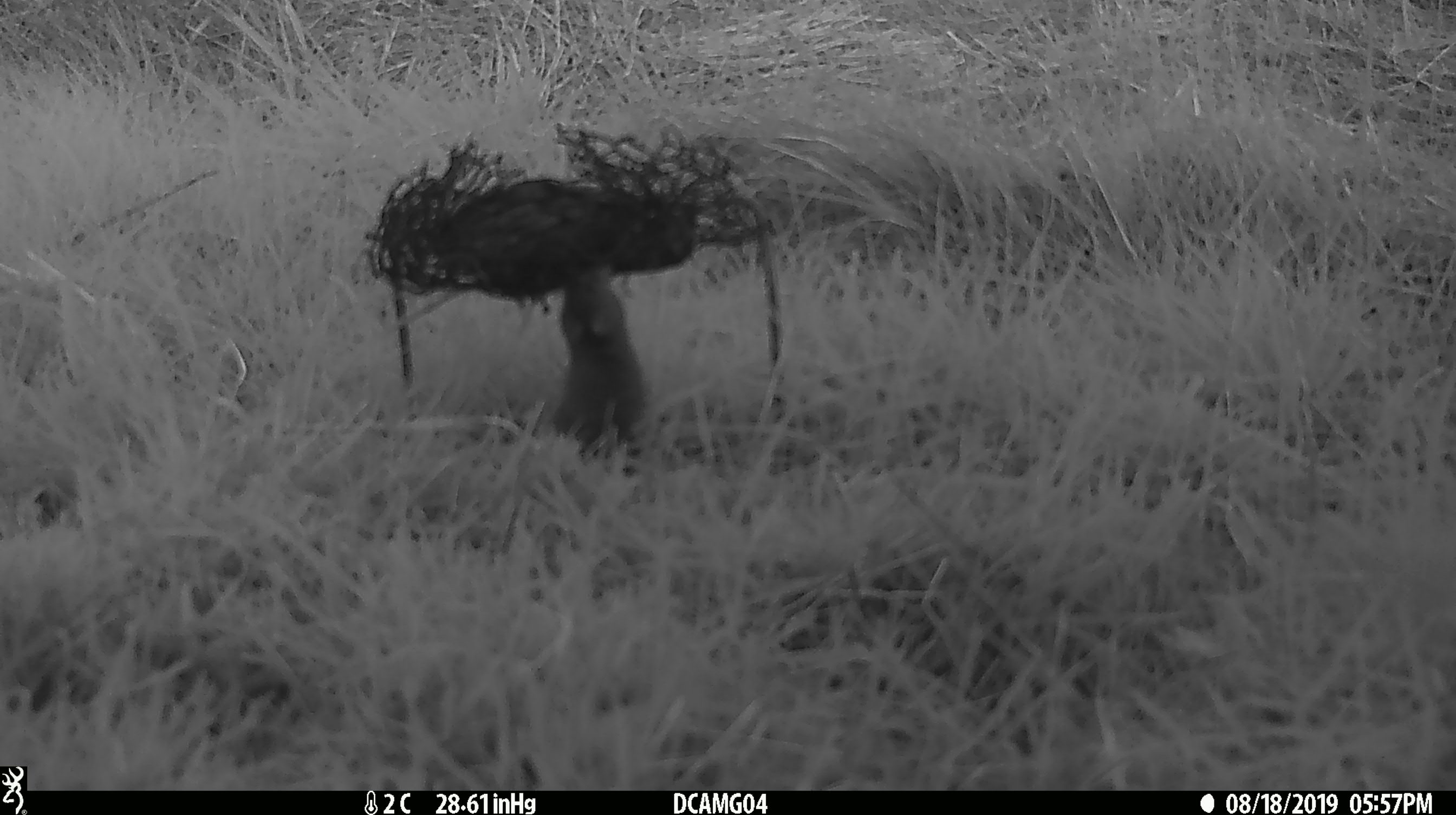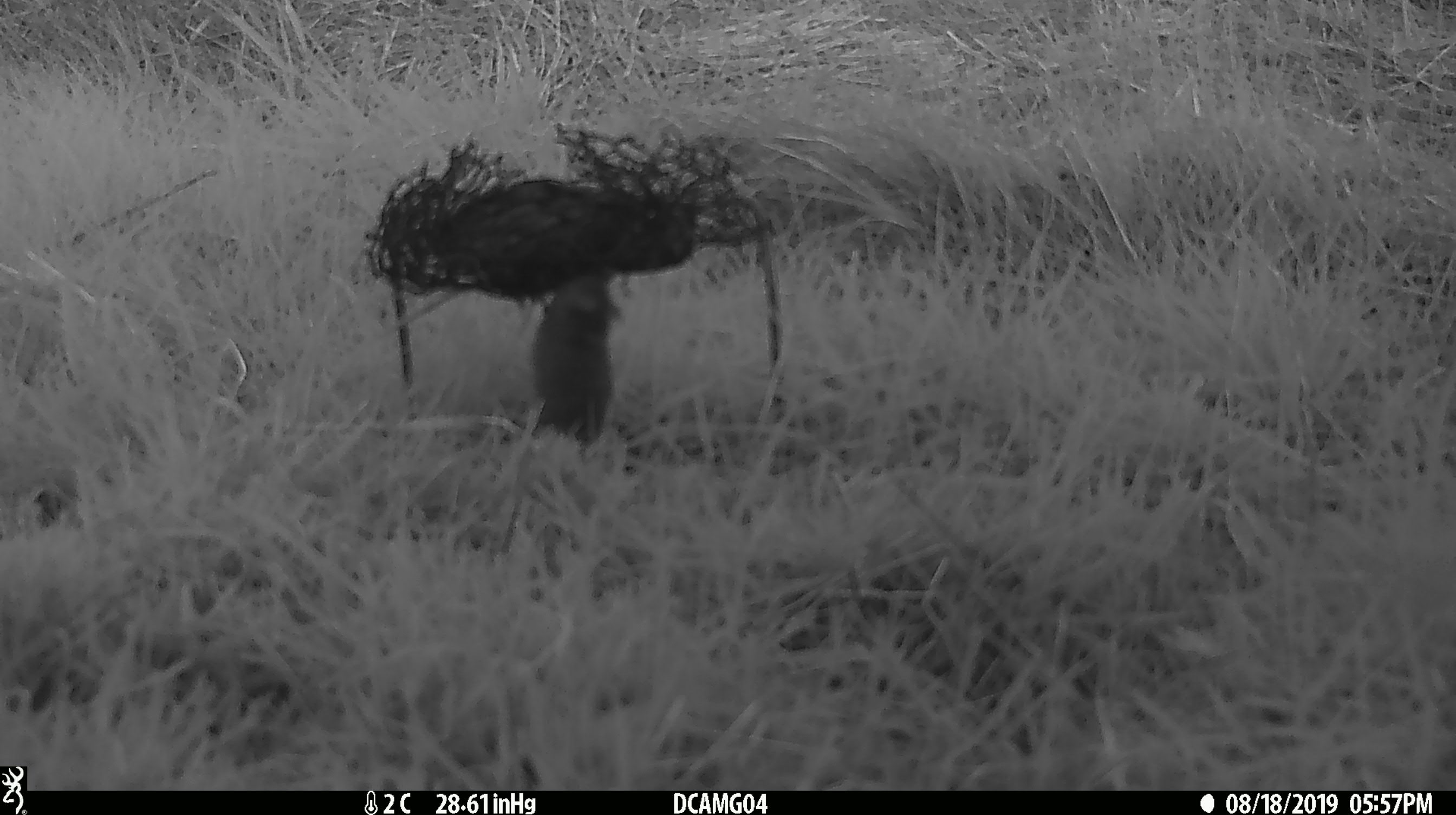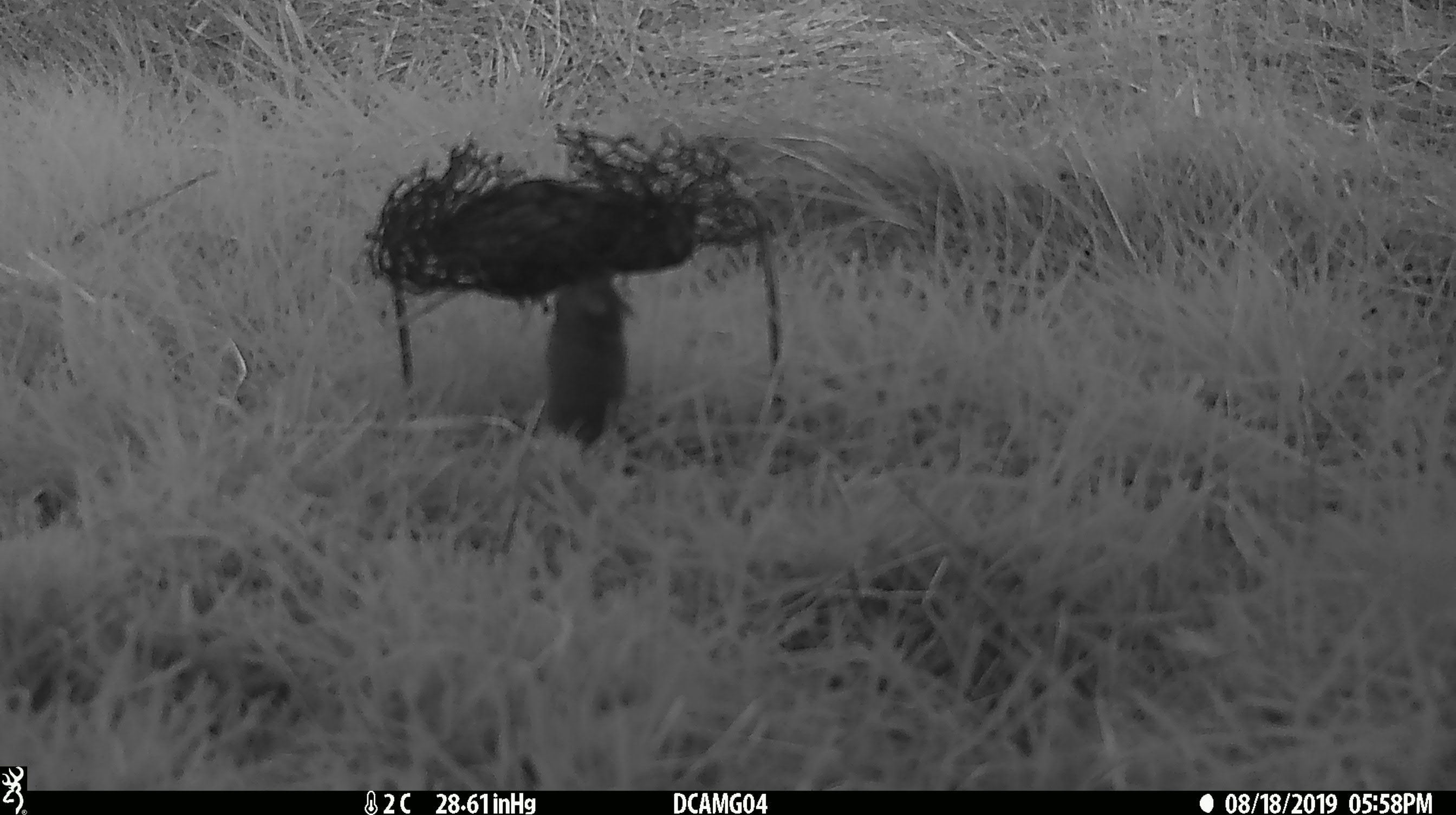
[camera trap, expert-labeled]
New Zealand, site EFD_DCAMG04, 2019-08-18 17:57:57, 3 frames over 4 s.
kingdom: Animalia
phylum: Chordata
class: Mammalia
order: Rodentia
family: Muridae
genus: Mus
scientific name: Mus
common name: mouse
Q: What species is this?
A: Mouse (Mus).